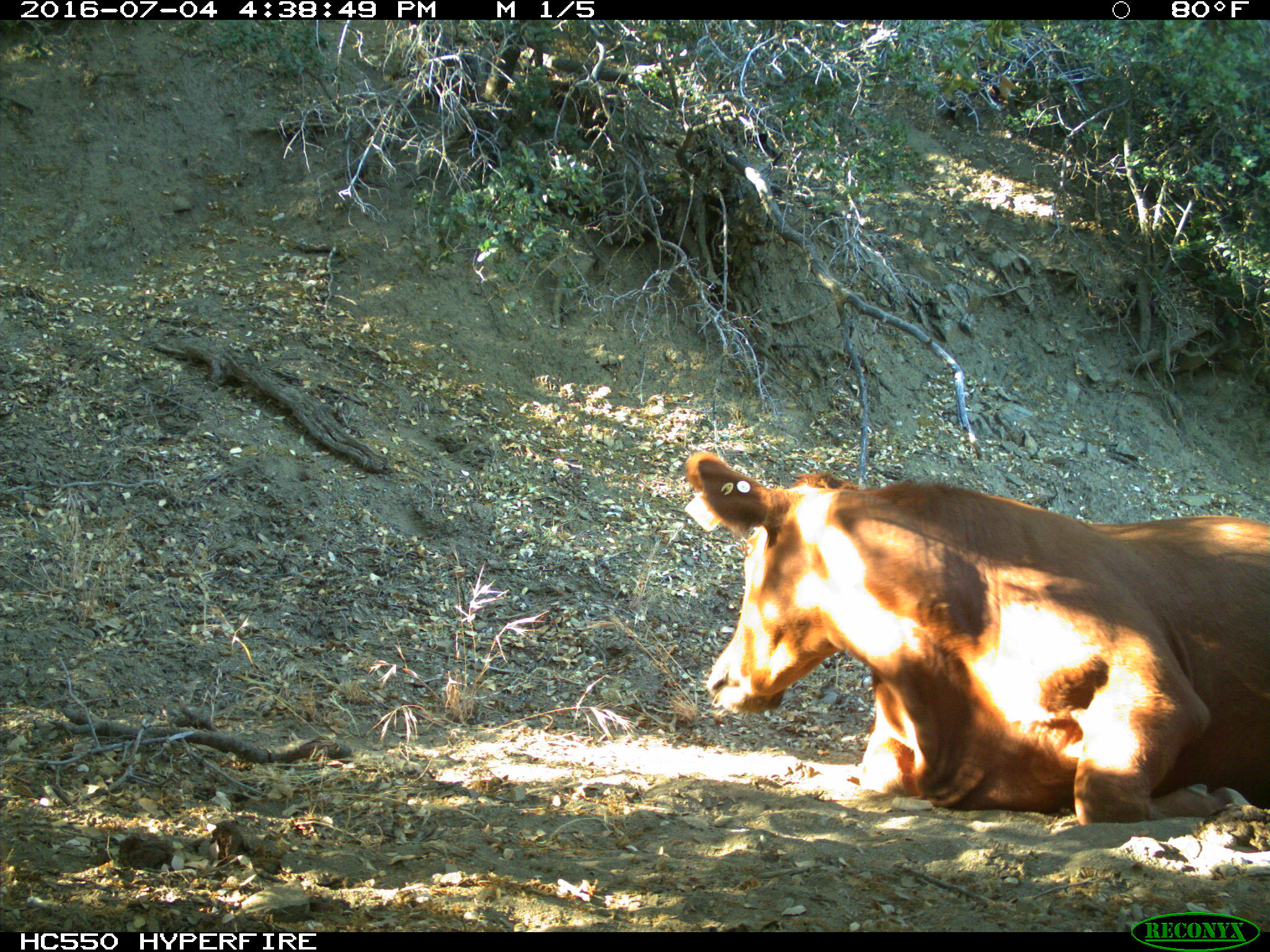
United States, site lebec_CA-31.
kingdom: Animalia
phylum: Chordata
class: Mammalia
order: Artiodactyla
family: Bovidae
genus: Bos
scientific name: Bos taurus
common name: domestic cow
Bos taurus (domestic cow).